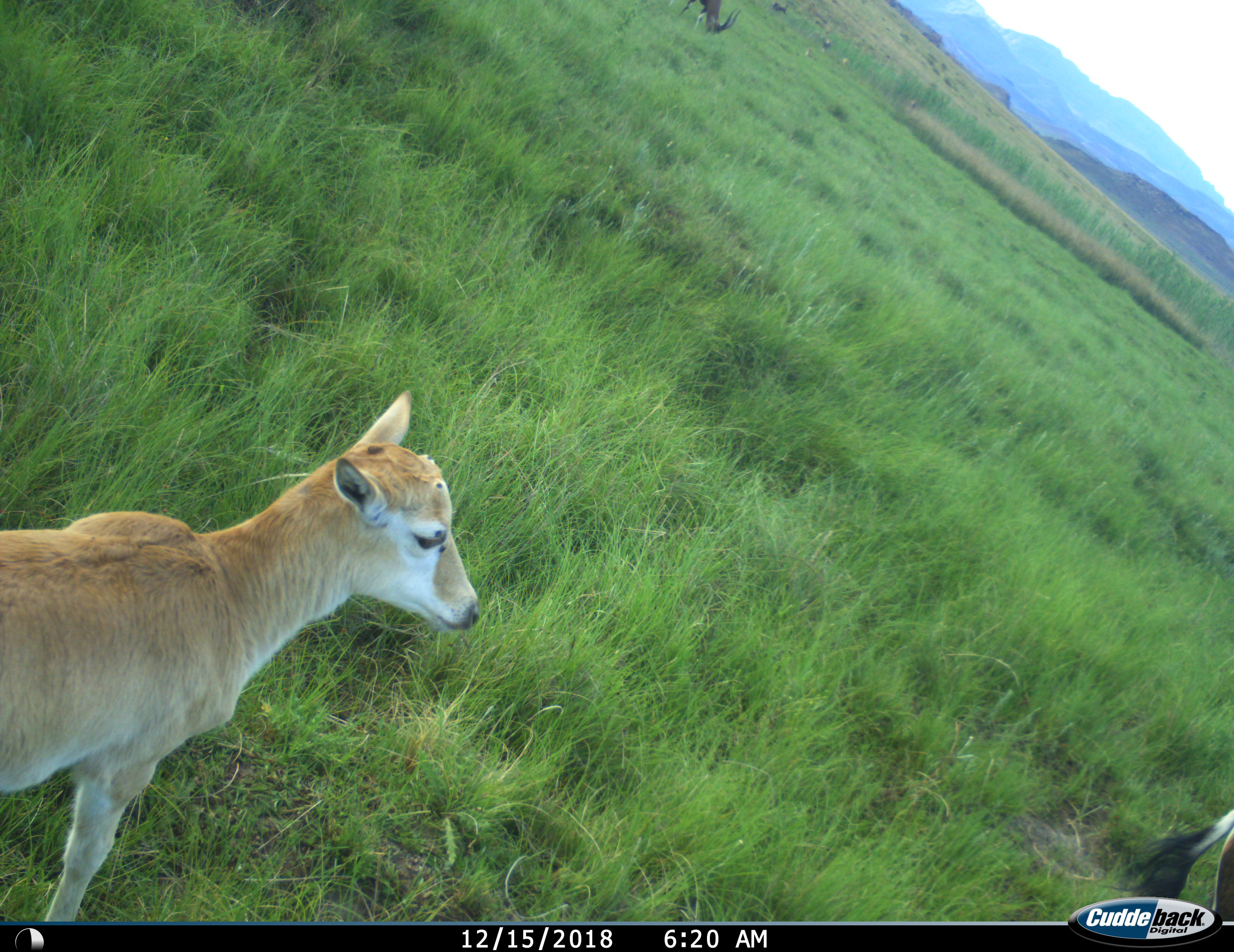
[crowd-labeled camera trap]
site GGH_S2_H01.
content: unidentified animal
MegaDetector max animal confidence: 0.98